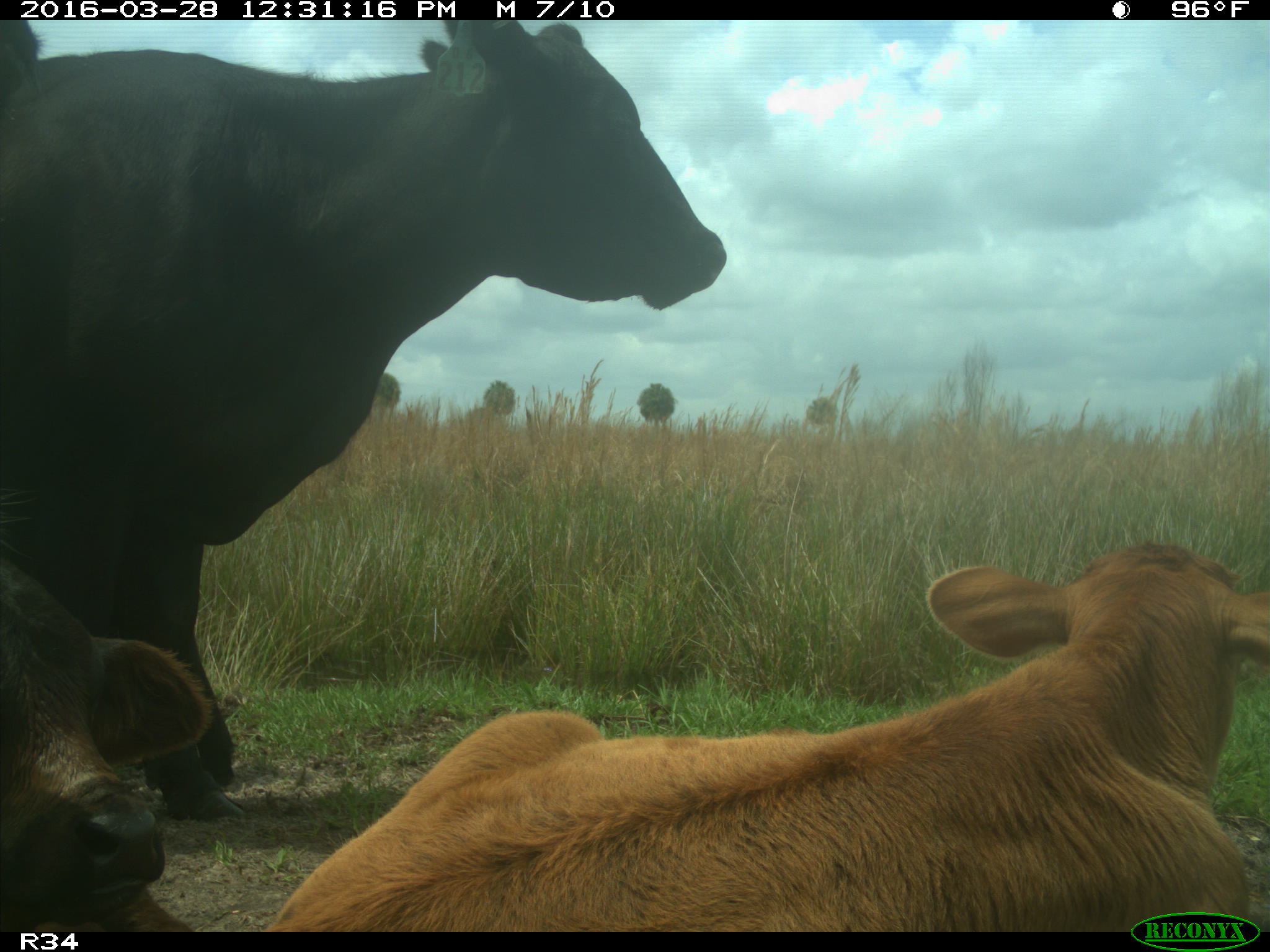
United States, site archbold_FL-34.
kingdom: Animalia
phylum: Chordata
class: Mammalia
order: Artiodactyla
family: Bovidae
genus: Bos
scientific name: Bos taurus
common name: domestic cow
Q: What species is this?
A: Bos taurus (domestic cow).